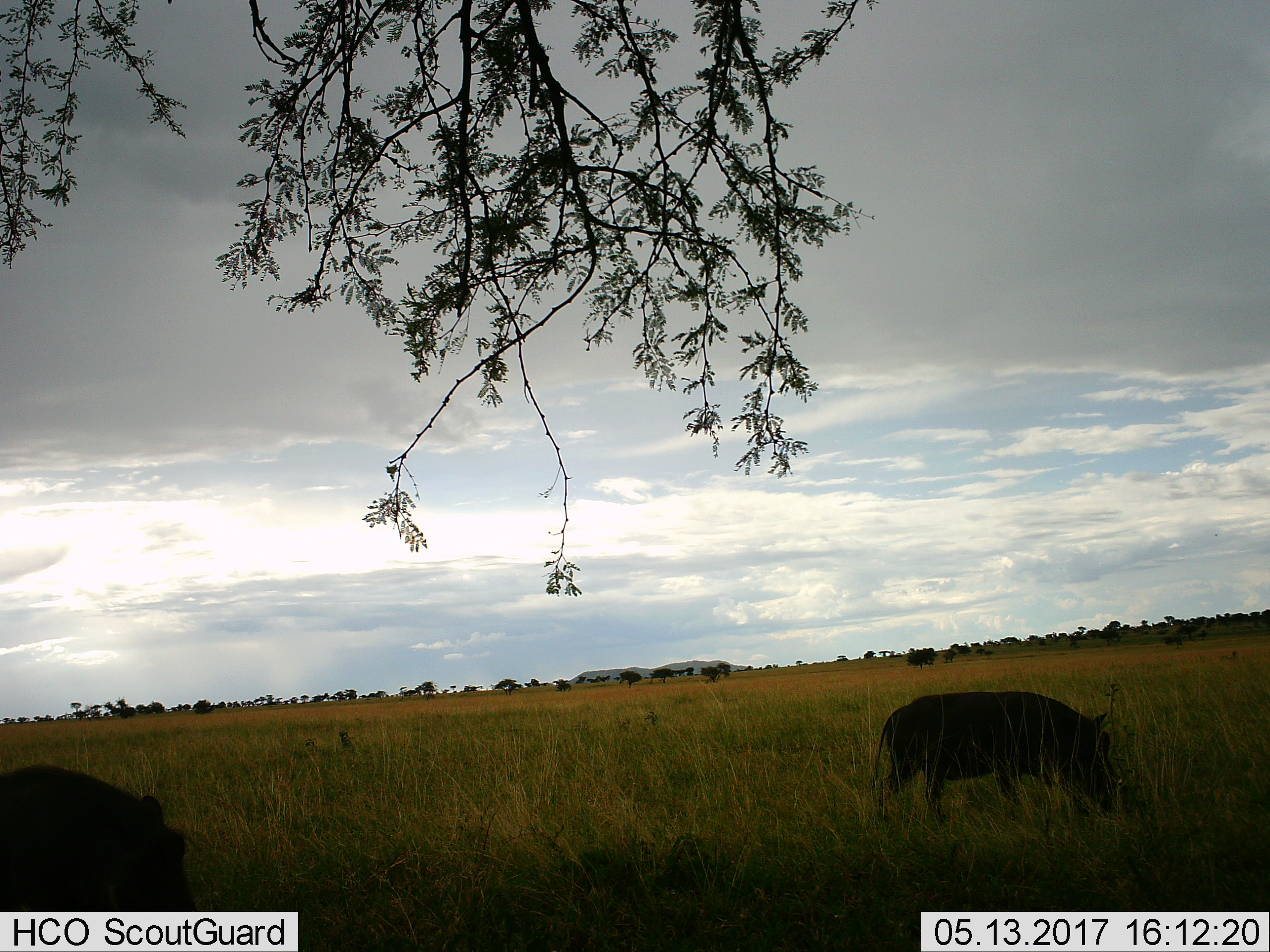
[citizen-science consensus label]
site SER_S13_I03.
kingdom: Animalia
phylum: Chordata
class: Mammalia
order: Artiodactyla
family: Suidae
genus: Phacochoerus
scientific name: Phacochoerus africanus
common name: warthog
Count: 2.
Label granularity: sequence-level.